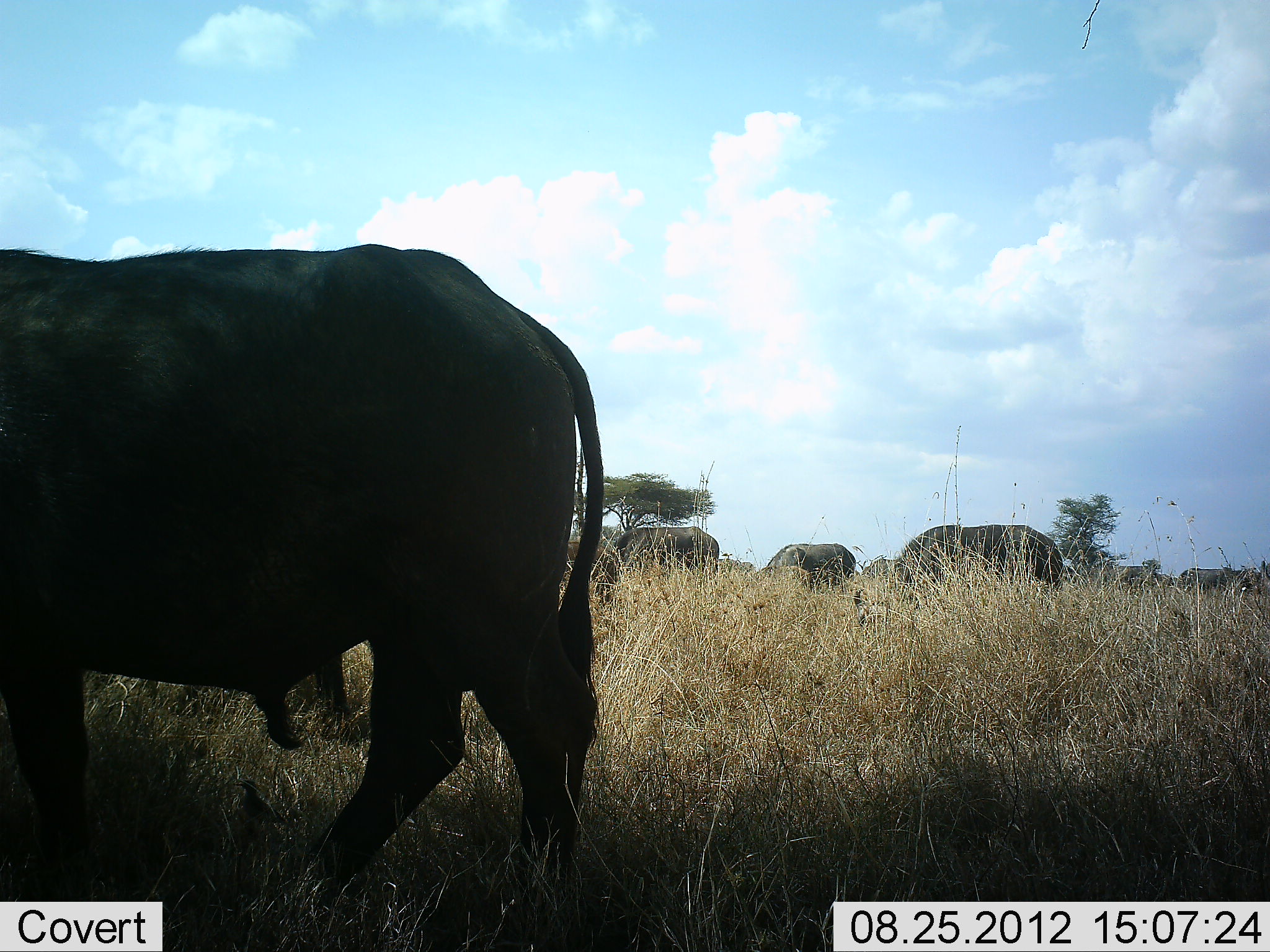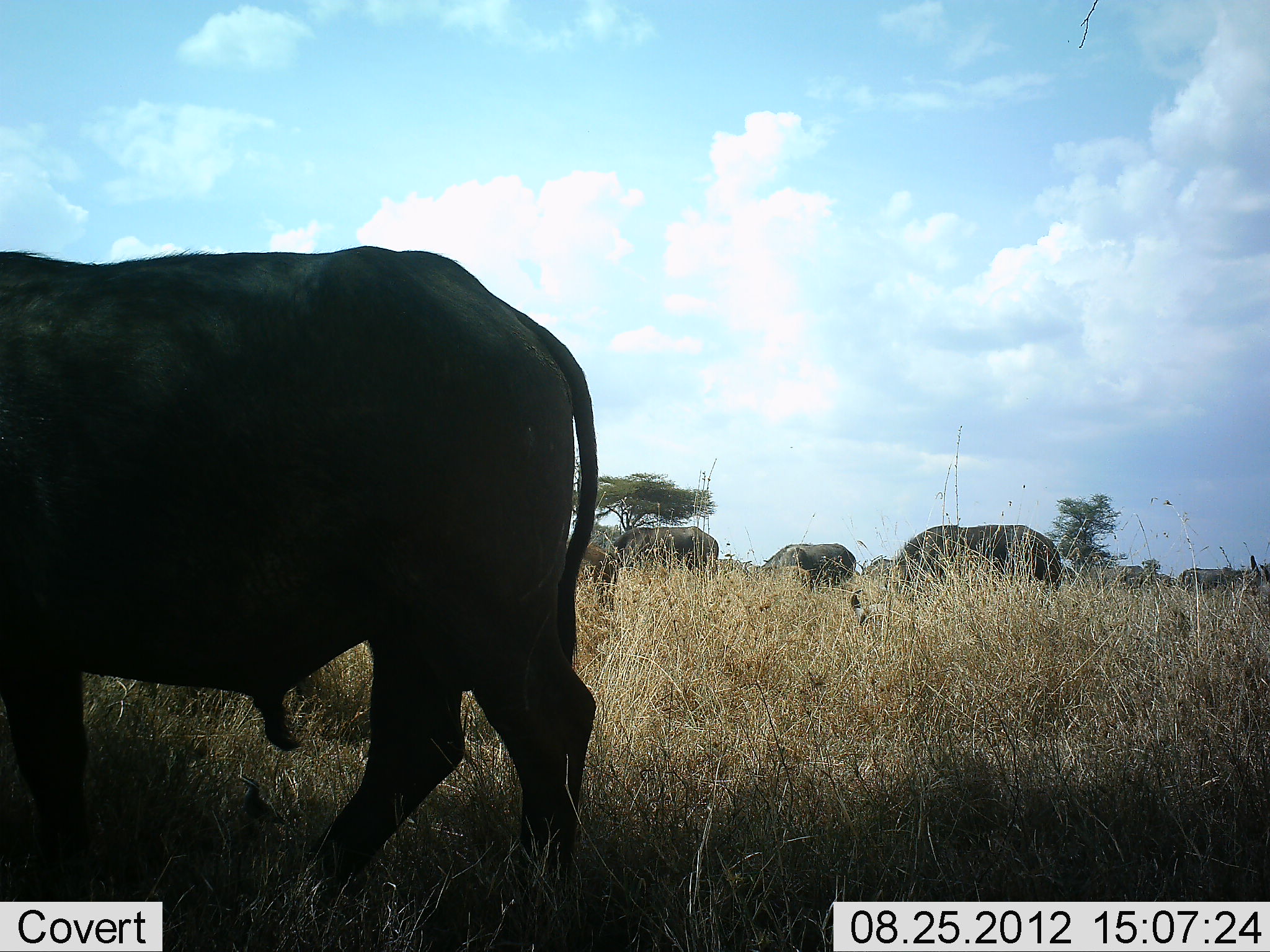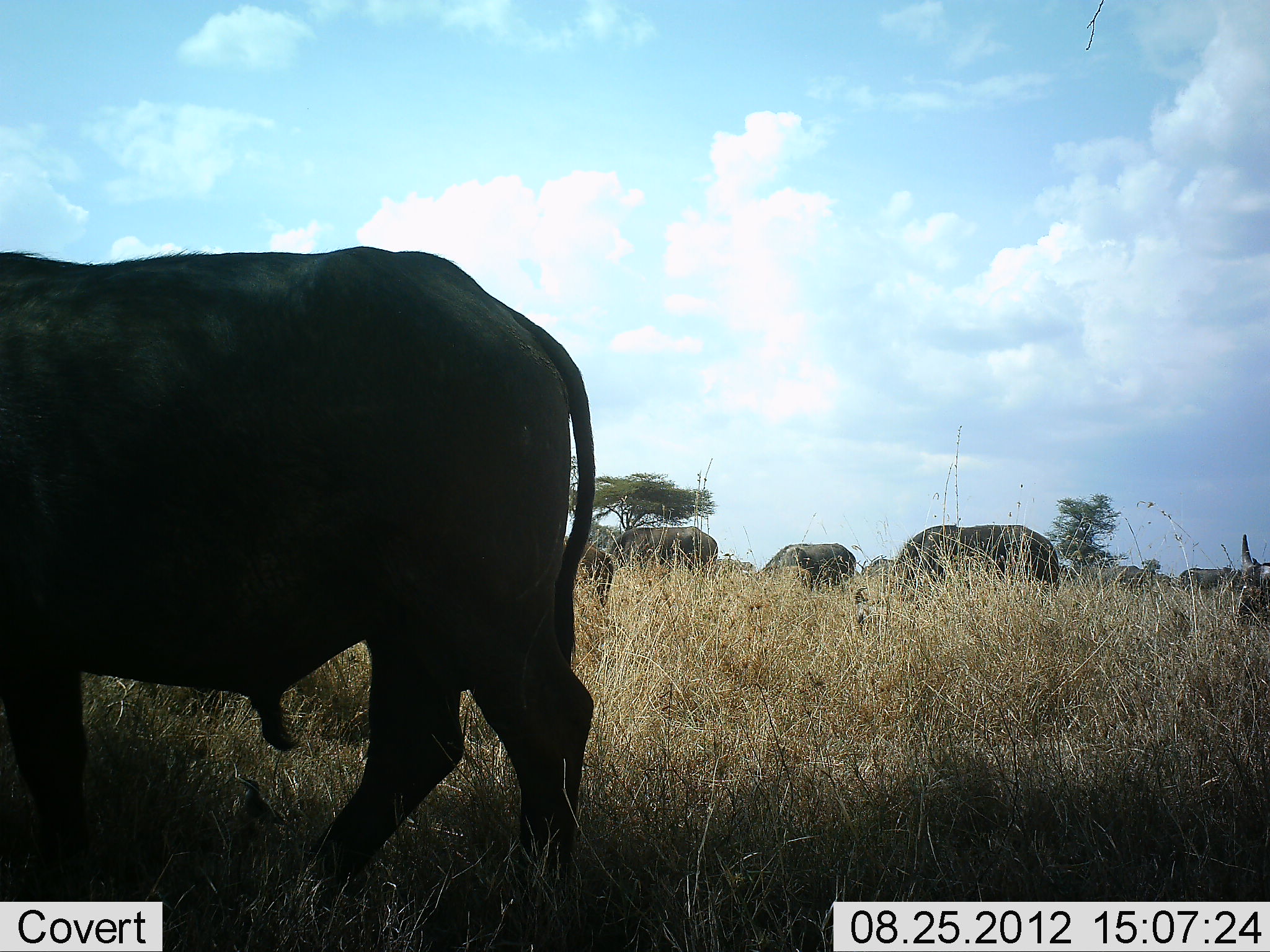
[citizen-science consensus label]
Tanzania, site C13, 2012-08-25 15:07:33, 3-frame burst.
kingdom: Animalia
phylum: Chordata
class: Mammalia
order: Artiodactyla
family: Bovidae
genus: Syncerus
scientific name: Syncerus caffer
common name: cape buffalo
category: buffalo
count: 8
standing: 50%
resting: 0%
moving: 0%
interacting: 0%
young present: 0%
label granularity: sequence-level